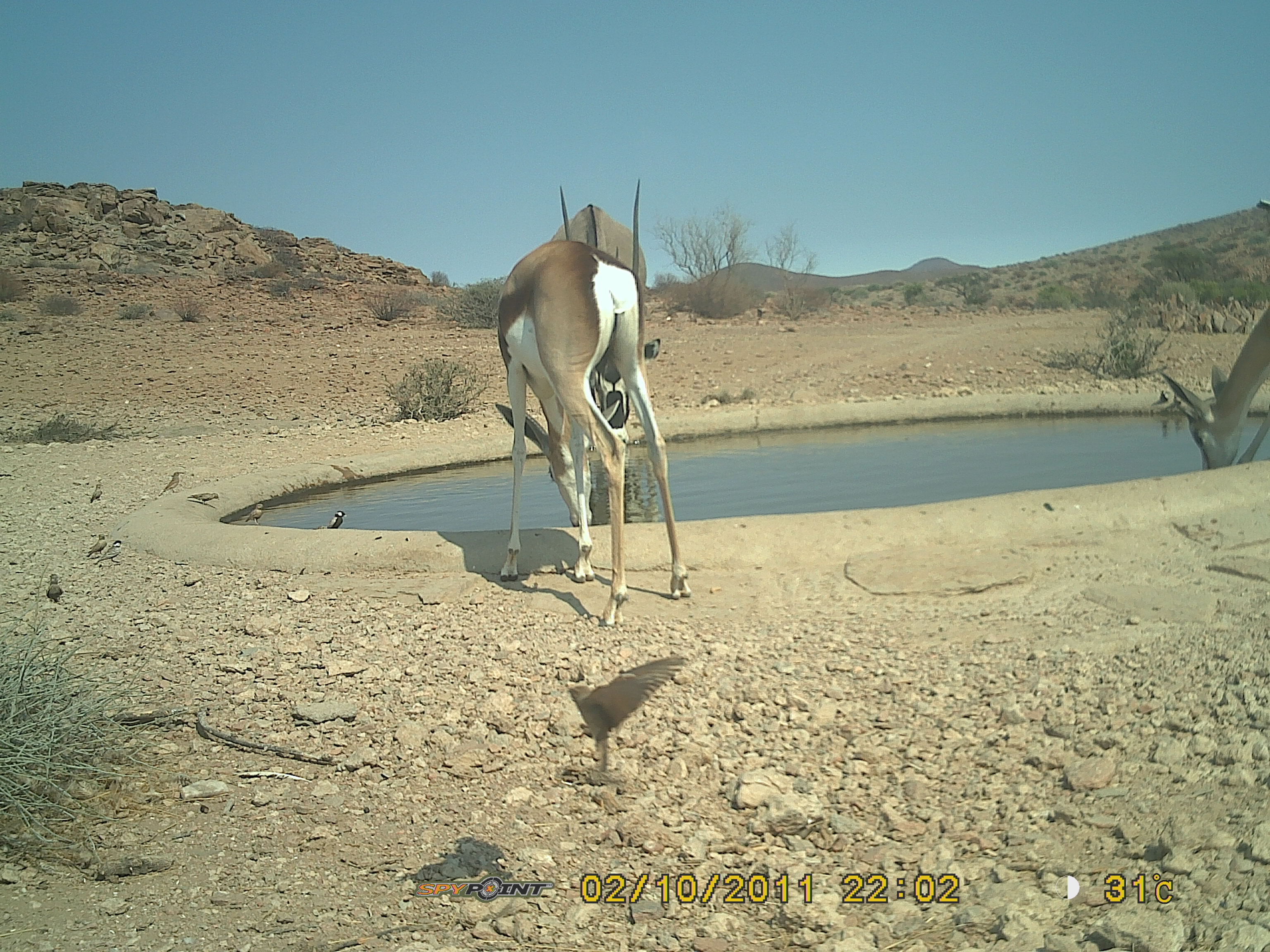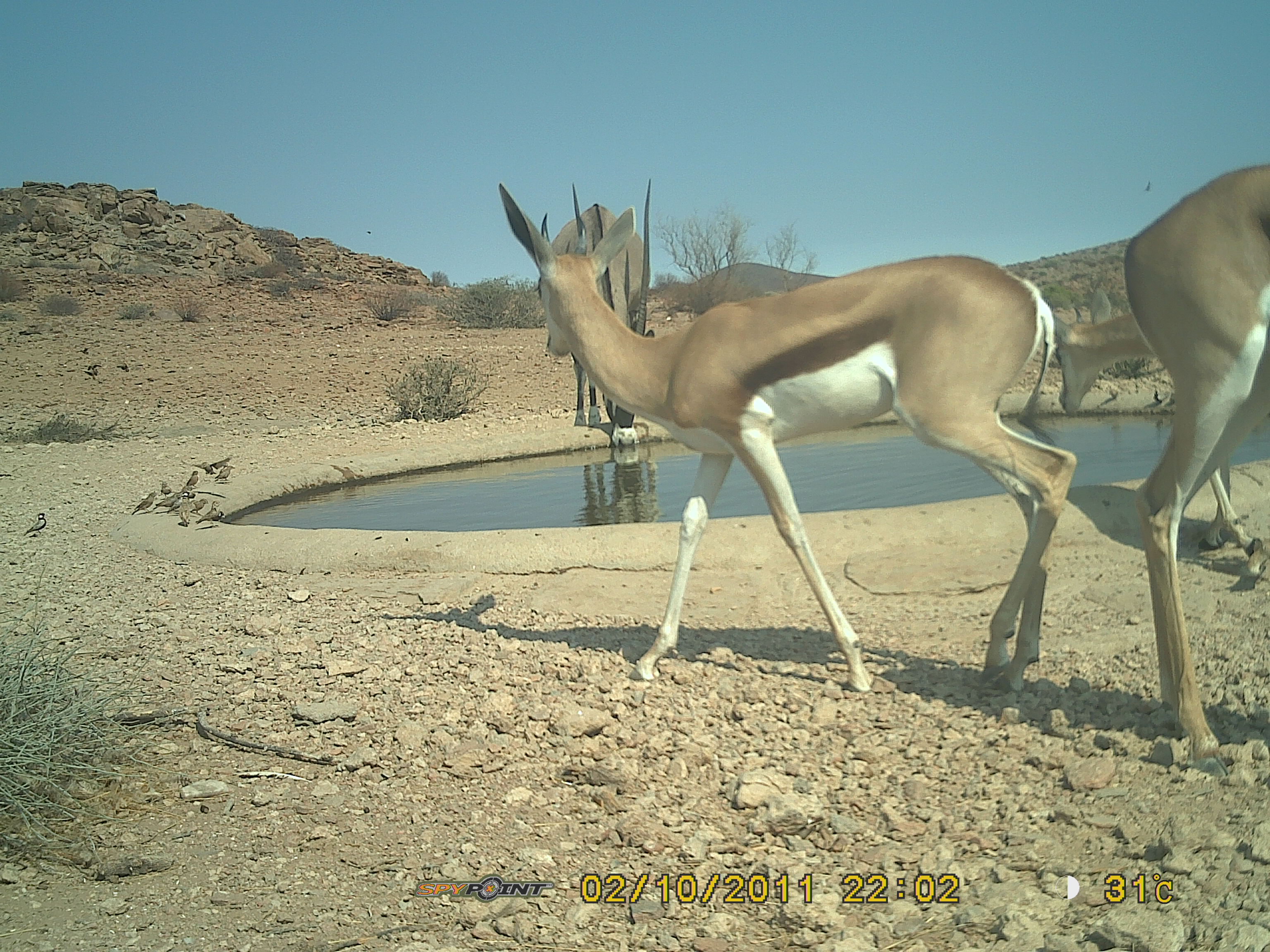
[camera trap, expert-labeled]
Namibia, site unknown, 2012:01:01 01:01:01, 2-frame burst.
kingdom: Animalia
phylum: Chordata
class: Mammalia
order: Artiodactyla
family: Bovidae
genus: Antidorcas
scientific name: Antidorcas marsupialis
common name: springbok